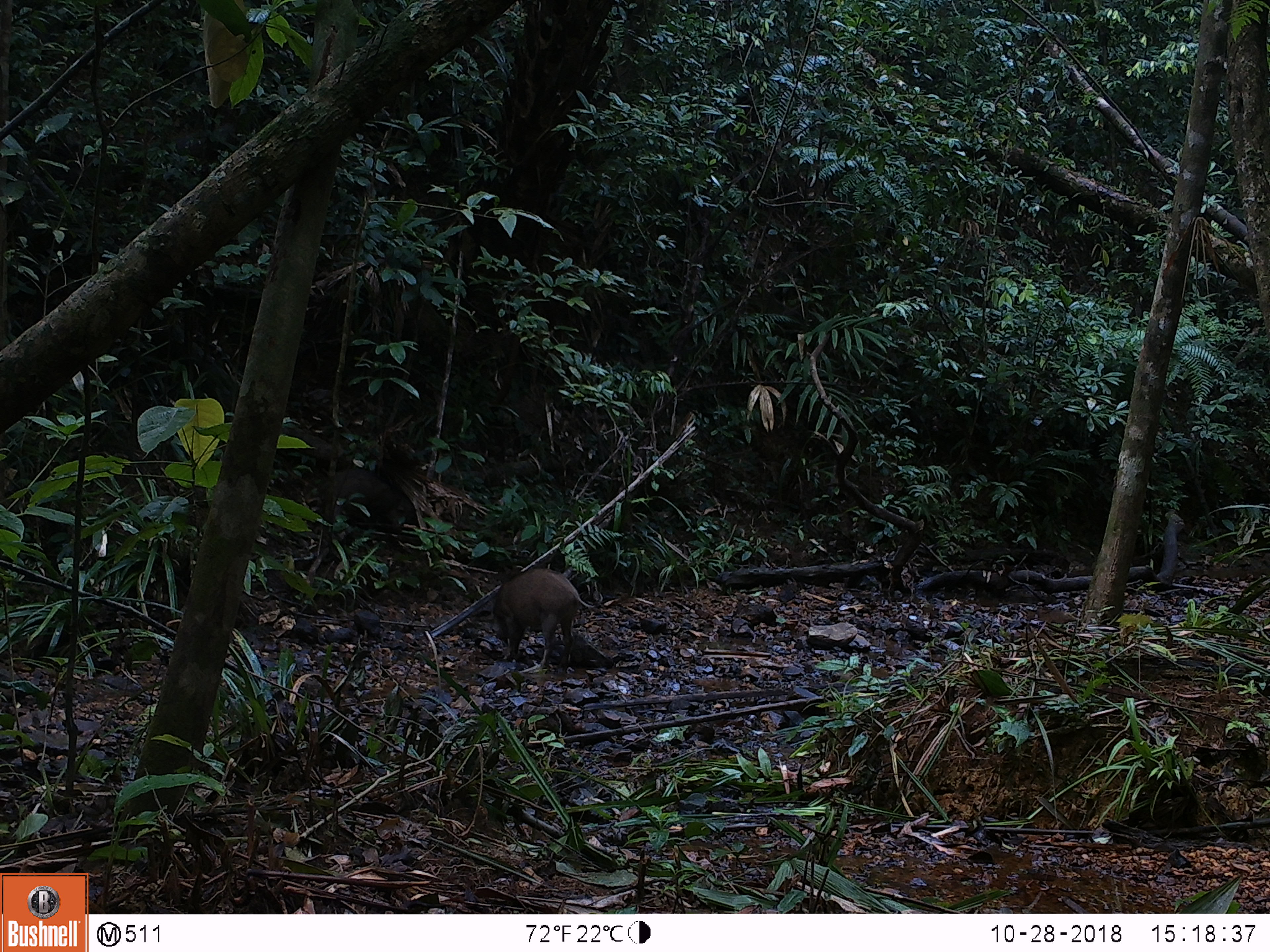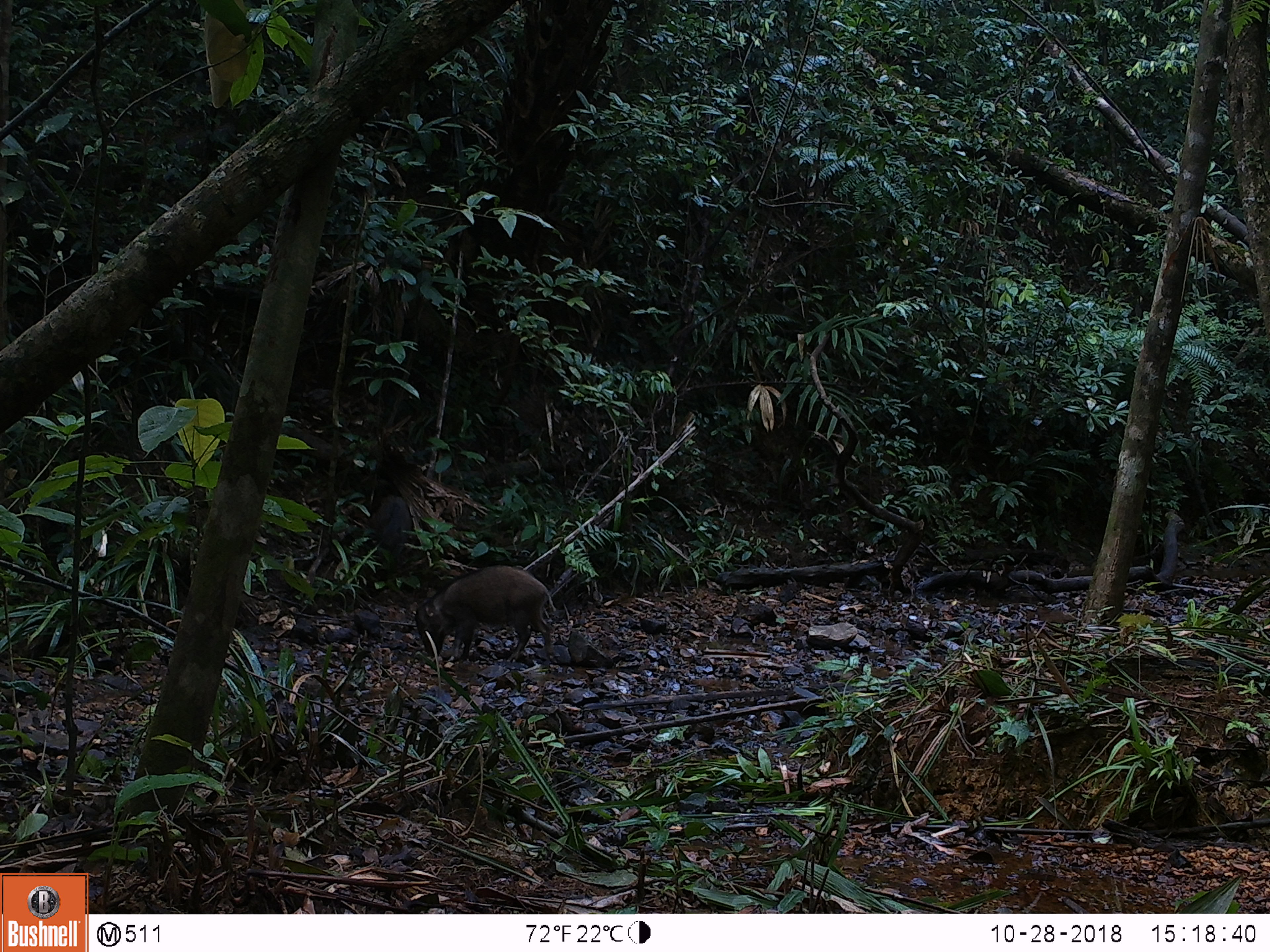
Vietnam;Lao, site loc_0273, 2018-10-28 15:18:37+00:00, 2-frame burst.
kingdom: Animalia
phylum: Chordata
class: Mammalia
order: Artiodactyla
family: Suidae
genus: Sus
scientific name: Sus scrofa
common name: eurasian wild pig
Eurasian wild pig (Sus scrofa). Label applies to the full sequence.